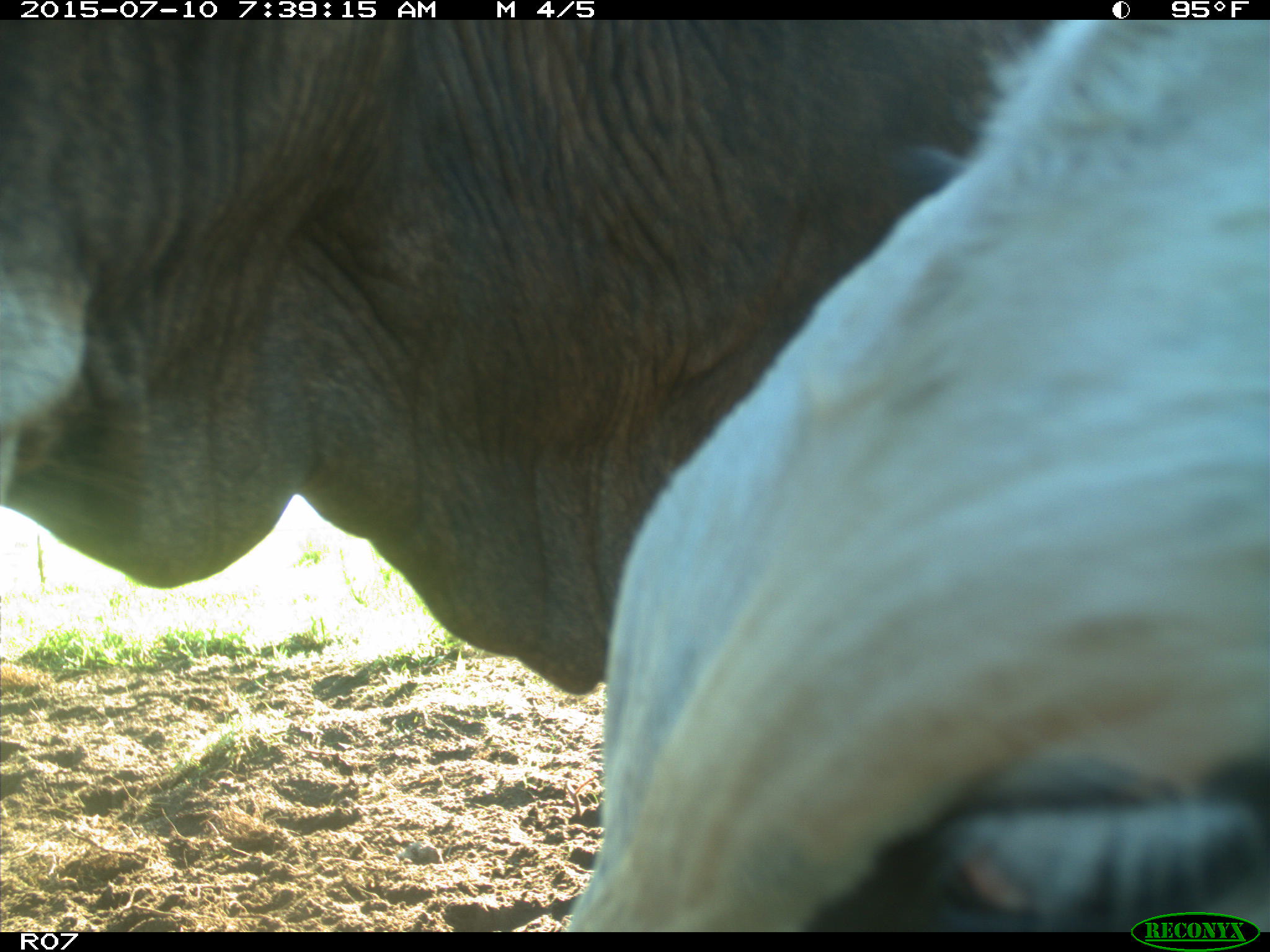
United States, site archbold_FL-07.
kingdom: Animalia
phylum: Chordata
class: Mammalia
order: Artiodactyla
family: Bovidae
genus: Bos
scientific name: Bos taurus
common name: domestic cow